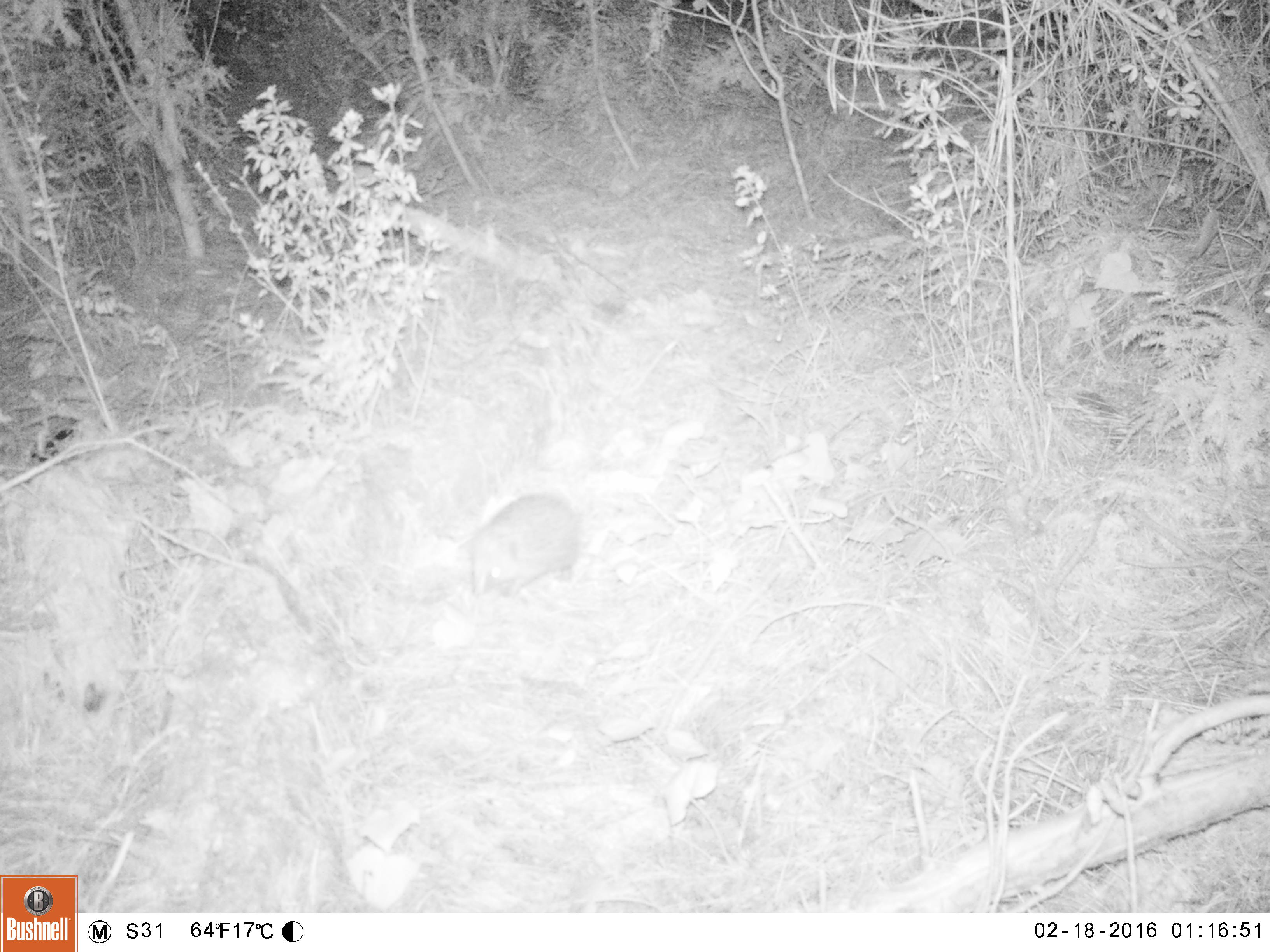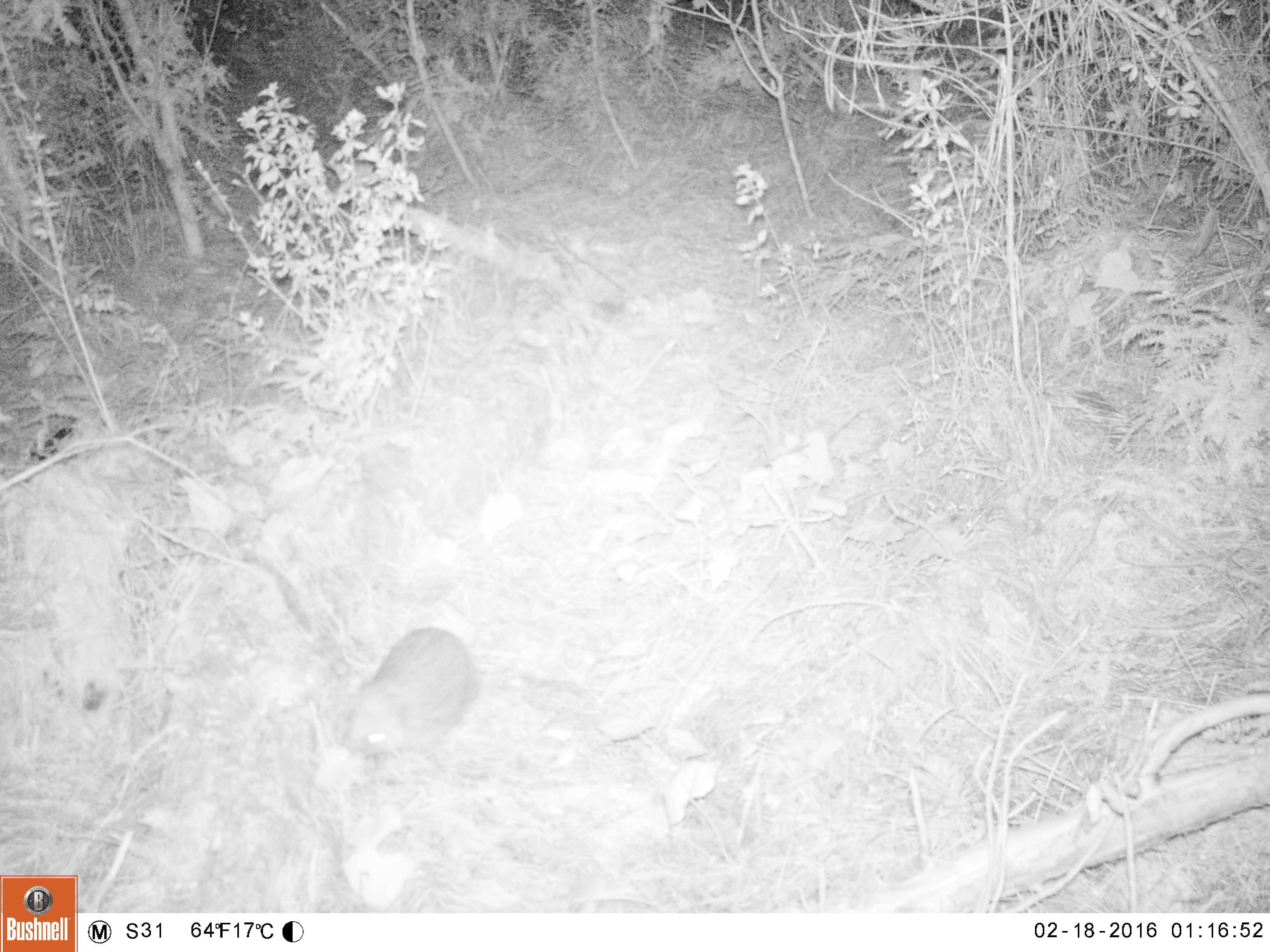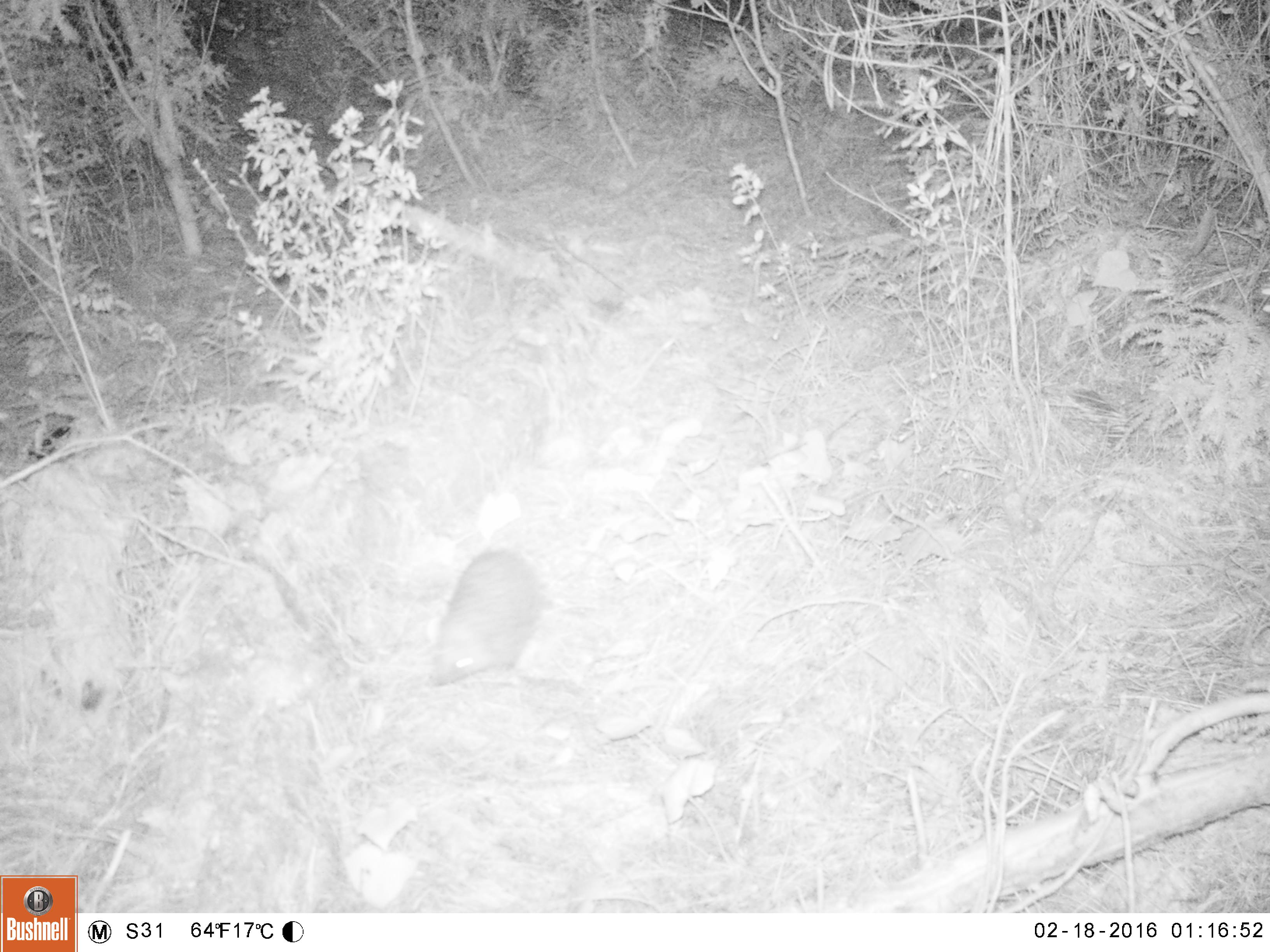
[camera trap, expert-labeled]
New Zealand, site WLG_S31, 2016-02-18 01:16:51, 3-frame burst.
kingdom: Animalia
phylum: Chordata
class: Mammalia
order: Eulipotyphla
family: Erinaceidae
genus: Erinaceus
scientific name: Erinaceus europaeus europaeus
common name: european hedgehog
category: hedgehog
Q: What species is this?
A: Hedgehog (european hedgehog) (Erinaceus europaeus europaeus).